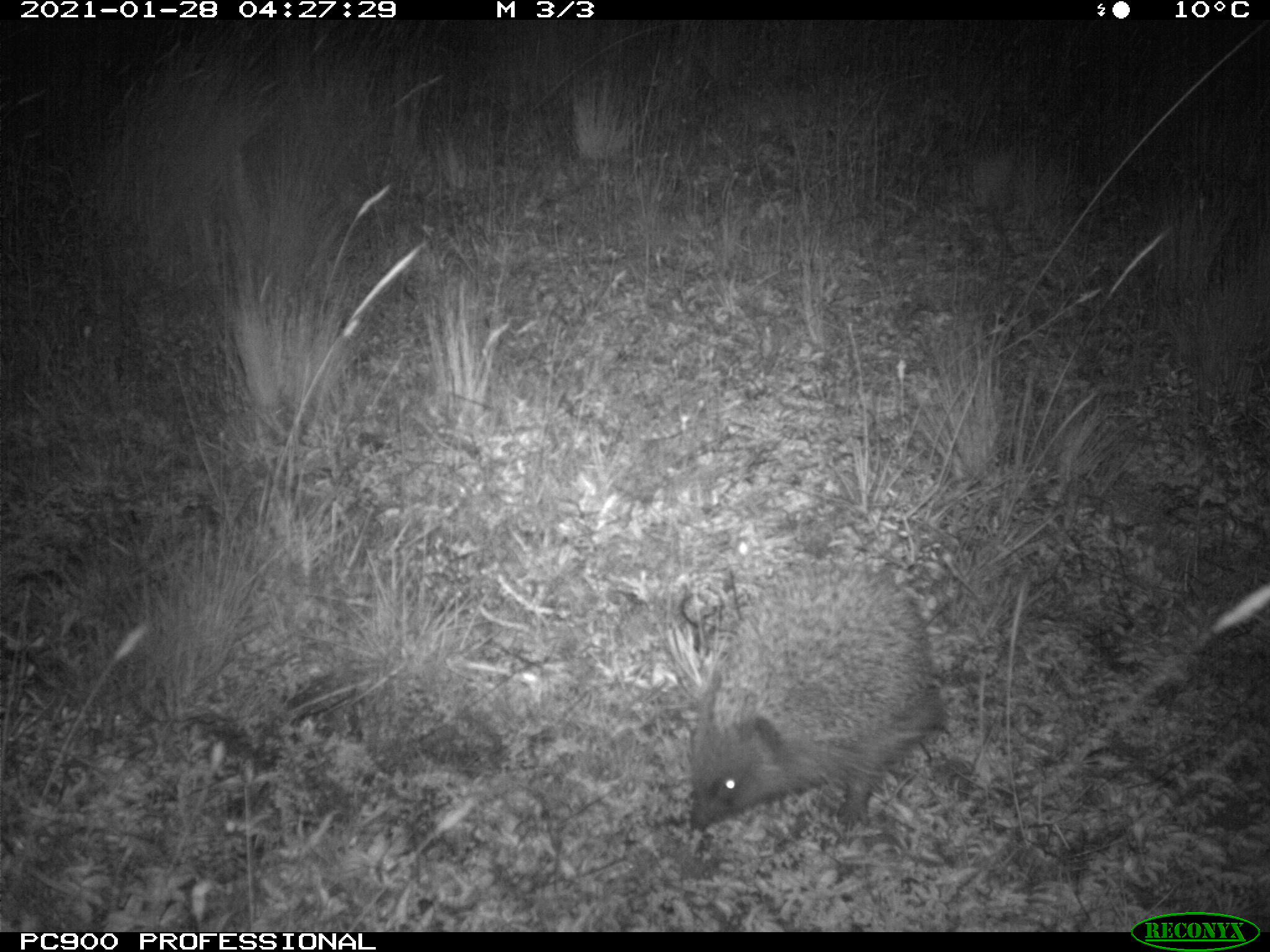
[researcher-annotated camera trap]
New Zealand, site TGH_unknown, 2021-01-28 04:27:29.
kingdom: Animalia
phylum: Chordata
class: Mammalia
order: Eulipotyphla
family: Erinaceidae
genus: Erinaceus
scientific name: Erinaceus europaeus europaeus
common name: european hedgehog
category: hedgehog